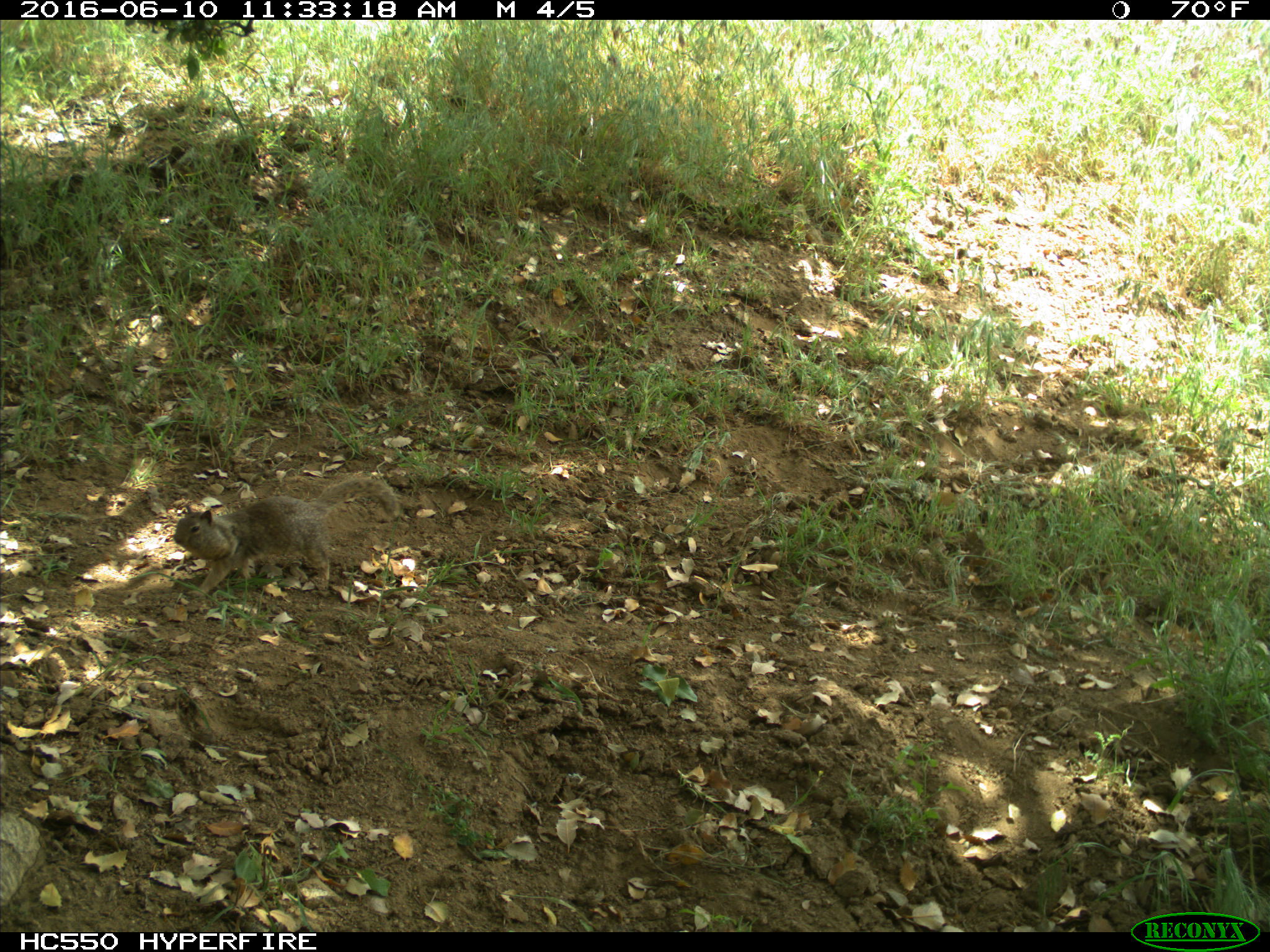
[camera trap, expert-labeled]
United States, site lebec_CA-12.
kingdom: Animalia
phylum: Chordata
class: Mammalia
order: Rodentia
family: Sciuridae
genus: Otospermophilus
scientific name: Otospermophilus beecheyi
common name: california ground squirrel